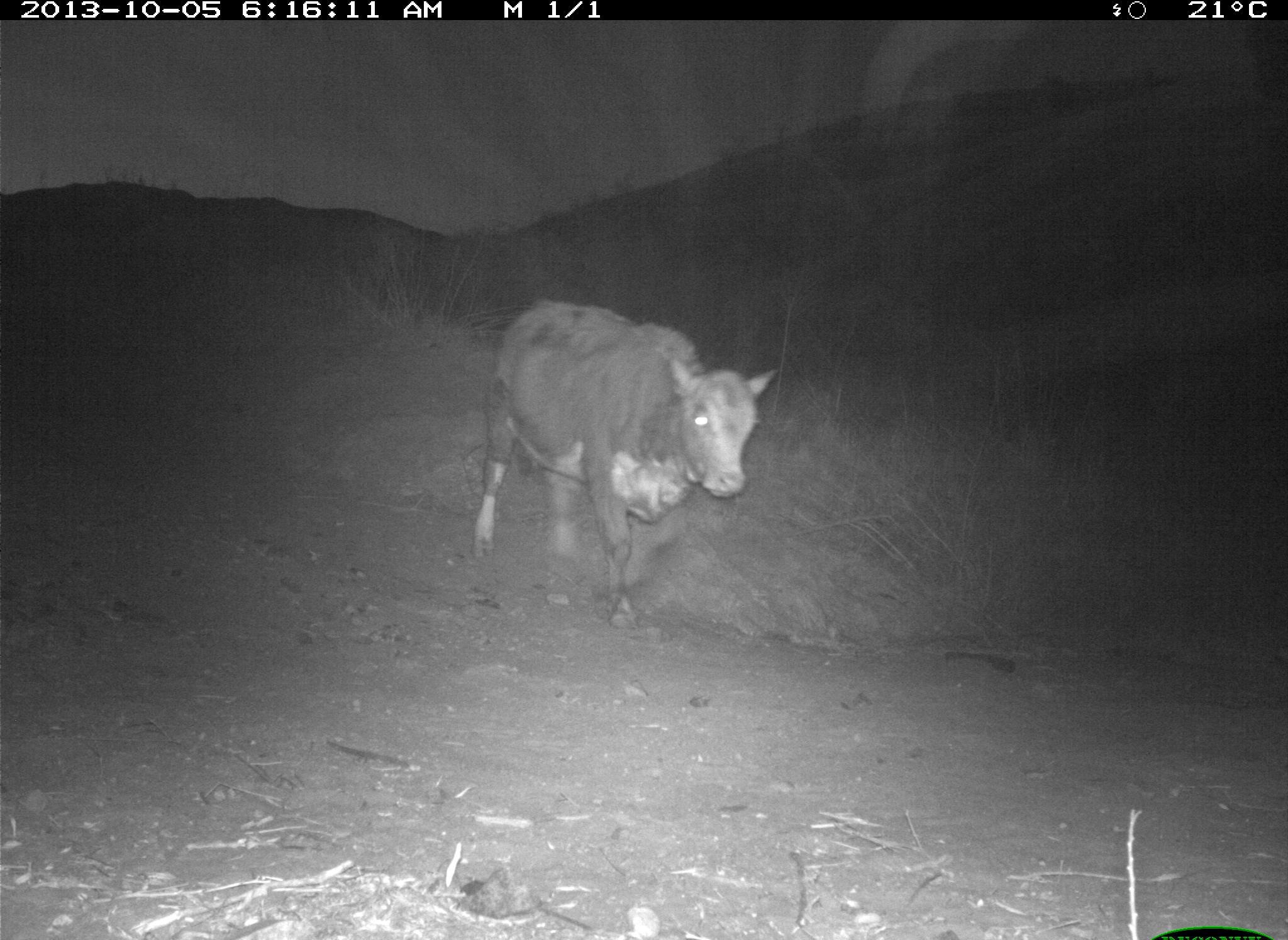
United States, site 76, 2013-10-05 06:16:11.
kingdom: Animalia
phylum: Chordata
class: Mammalia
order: Artiodactyla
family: Bovidae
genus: Bos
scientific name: Bos taurus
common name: cow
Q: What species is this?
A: Cow (Bos taurus).